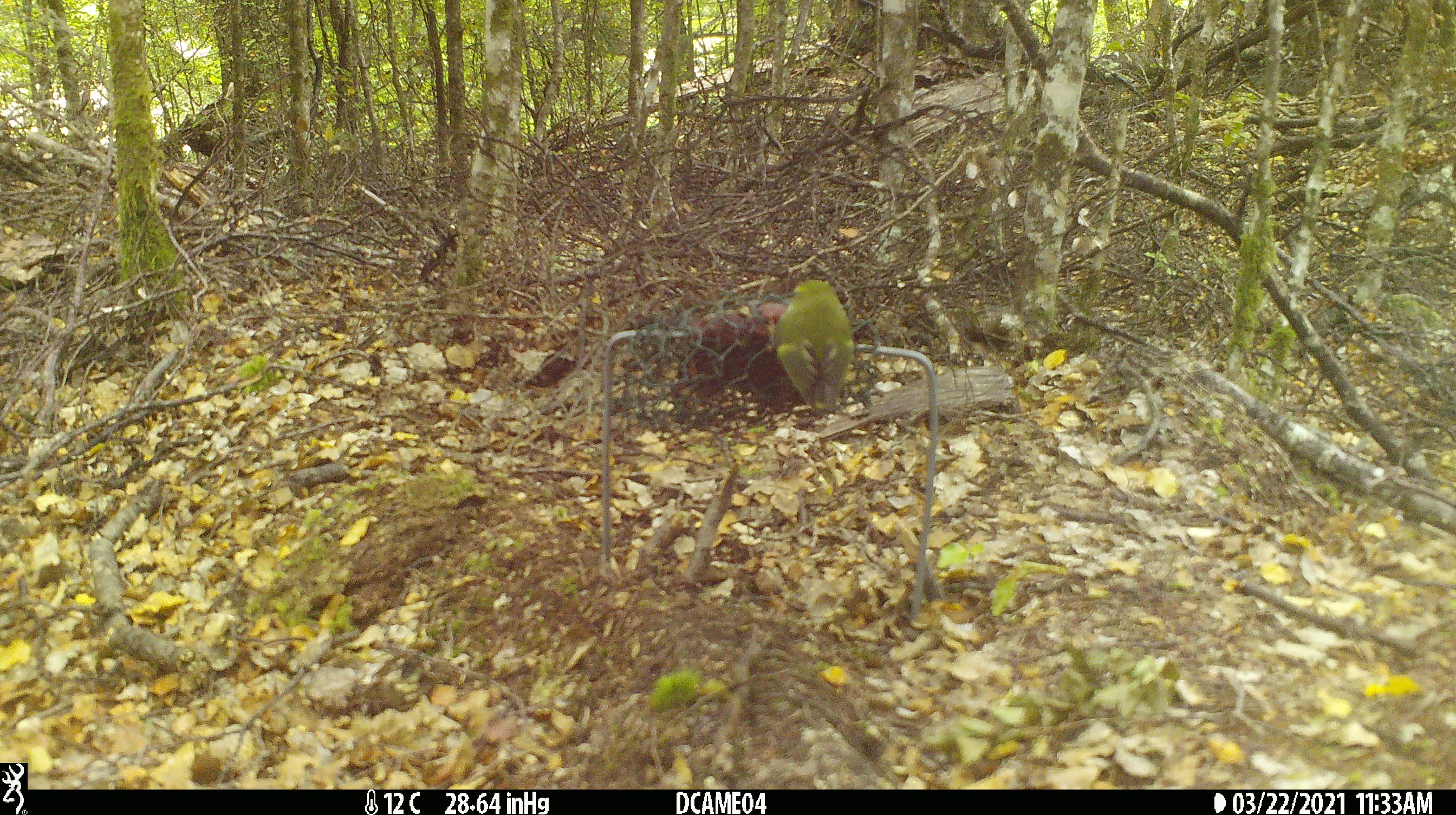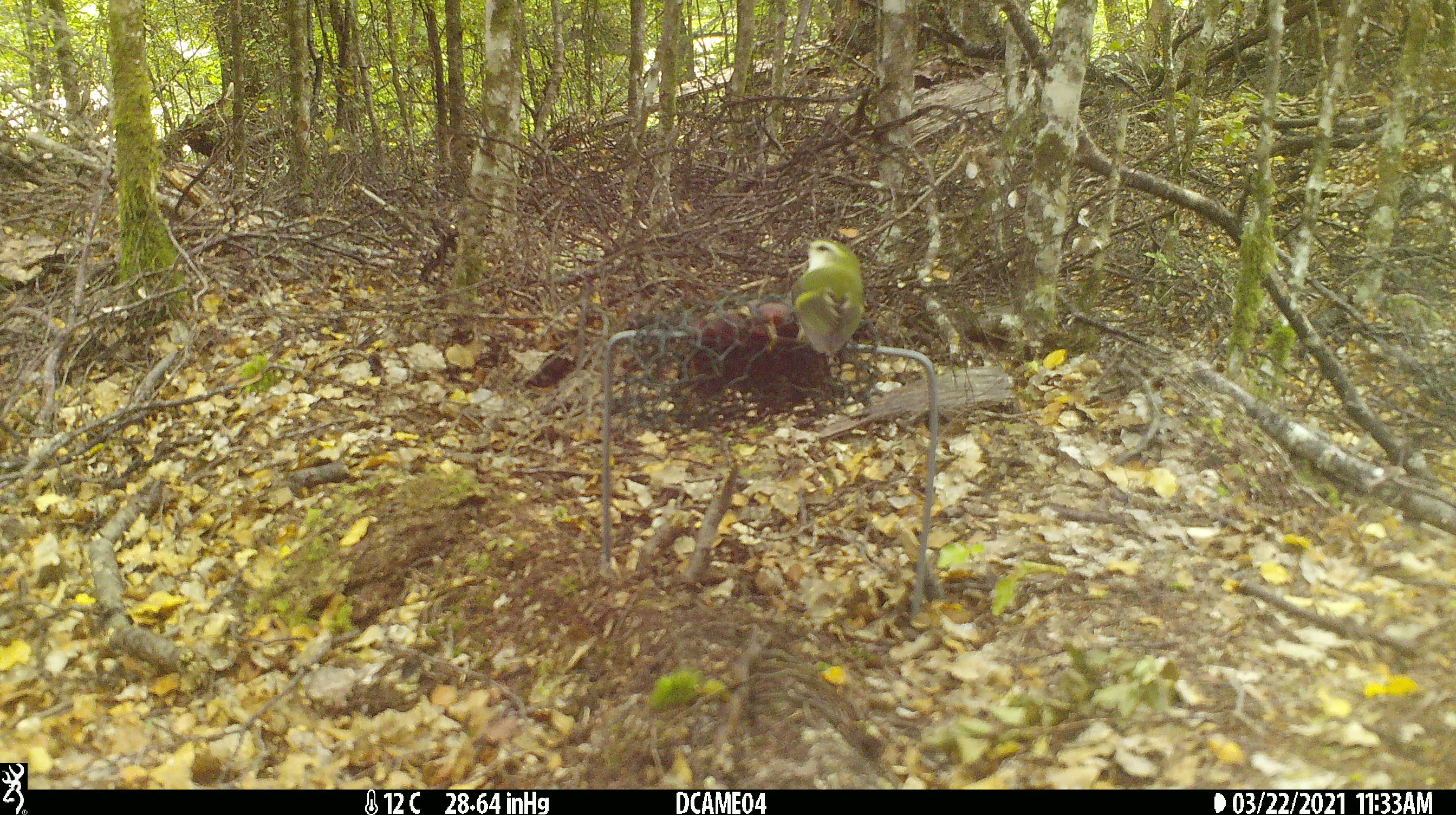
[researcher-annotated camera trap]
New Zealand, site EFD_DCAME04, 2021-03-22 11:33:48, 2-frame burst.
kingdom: Animalia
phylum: Chordata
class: Aves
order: Passeriformes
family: Acanthisittidae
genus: Acanthisitta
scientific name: Acanthisitta chloris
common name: rifleman